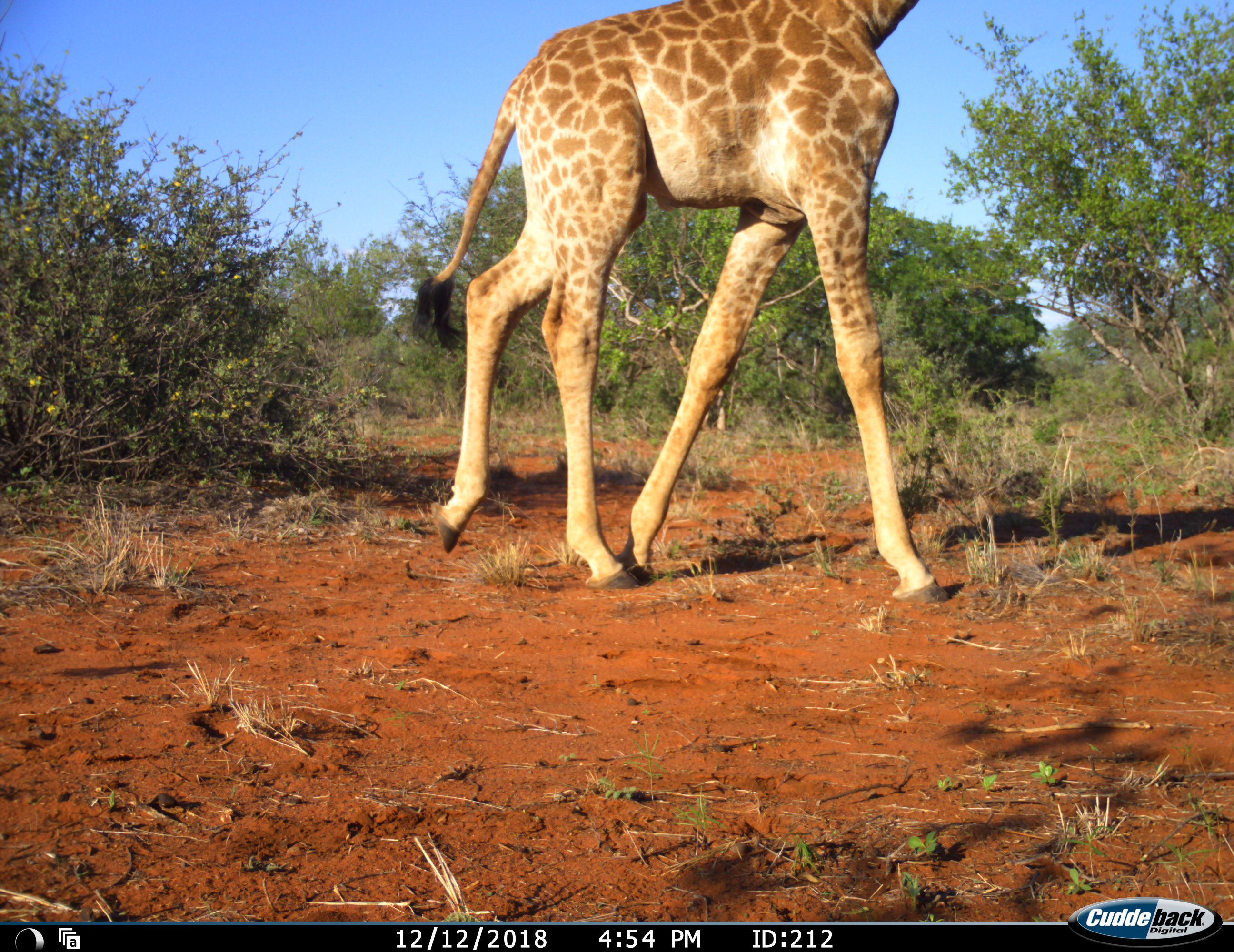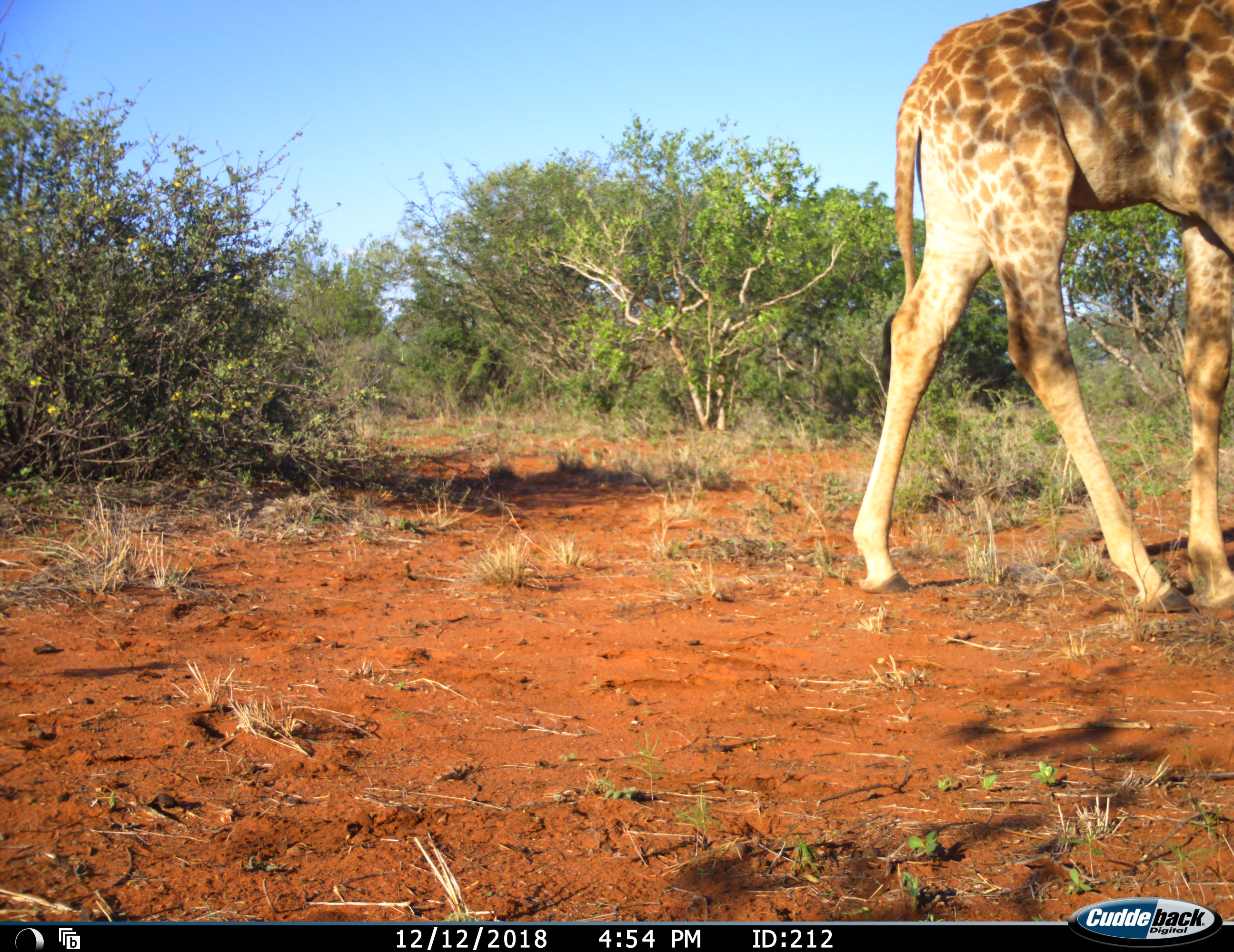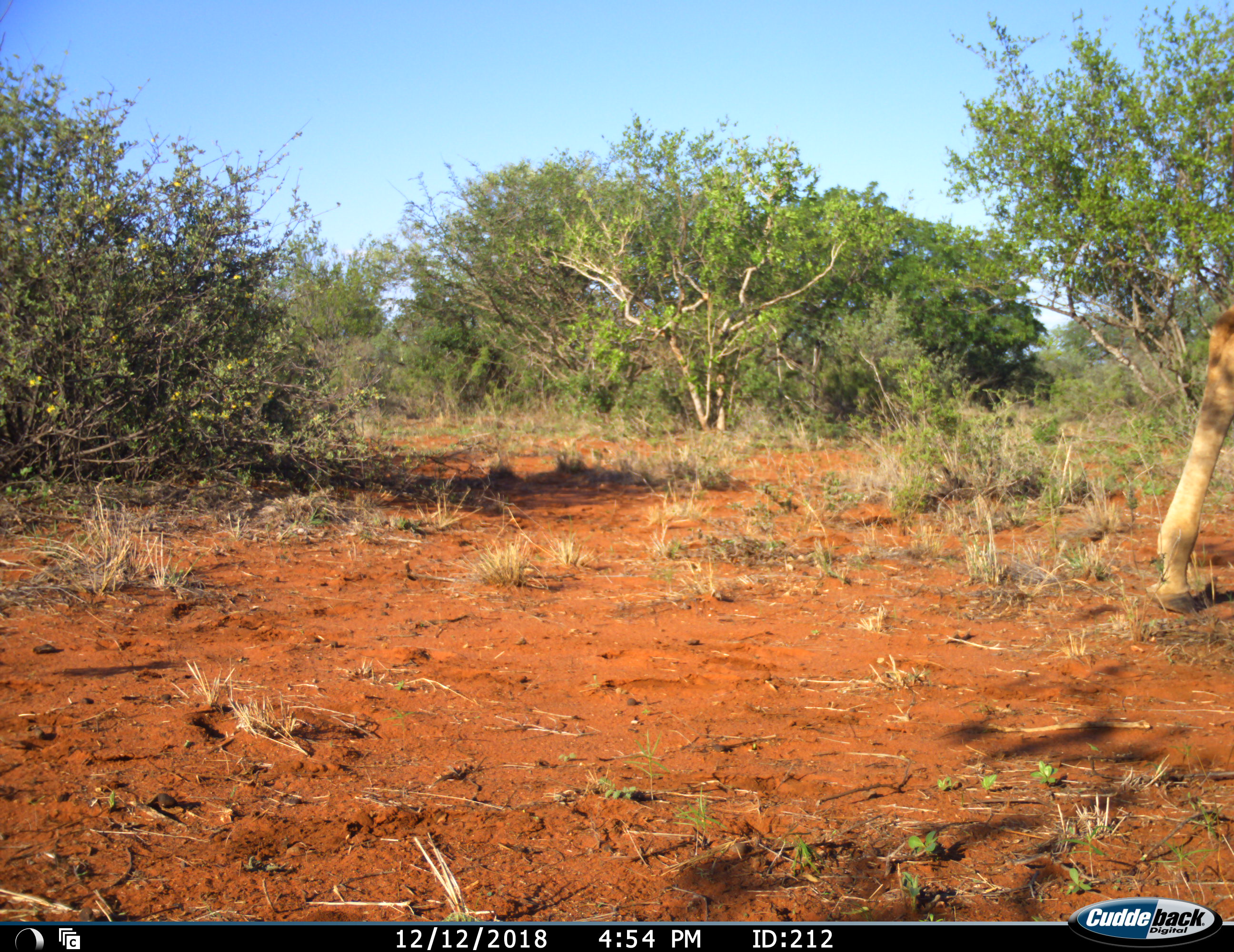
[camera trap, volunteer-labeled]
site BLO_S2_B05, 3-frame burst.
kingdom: Animalia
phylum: Chordata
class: Mammalia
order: Artiodactyla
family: Giraffidae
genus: Giraffa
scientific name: Giraffa camelopardalis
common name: giraffe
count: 1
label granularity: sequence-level